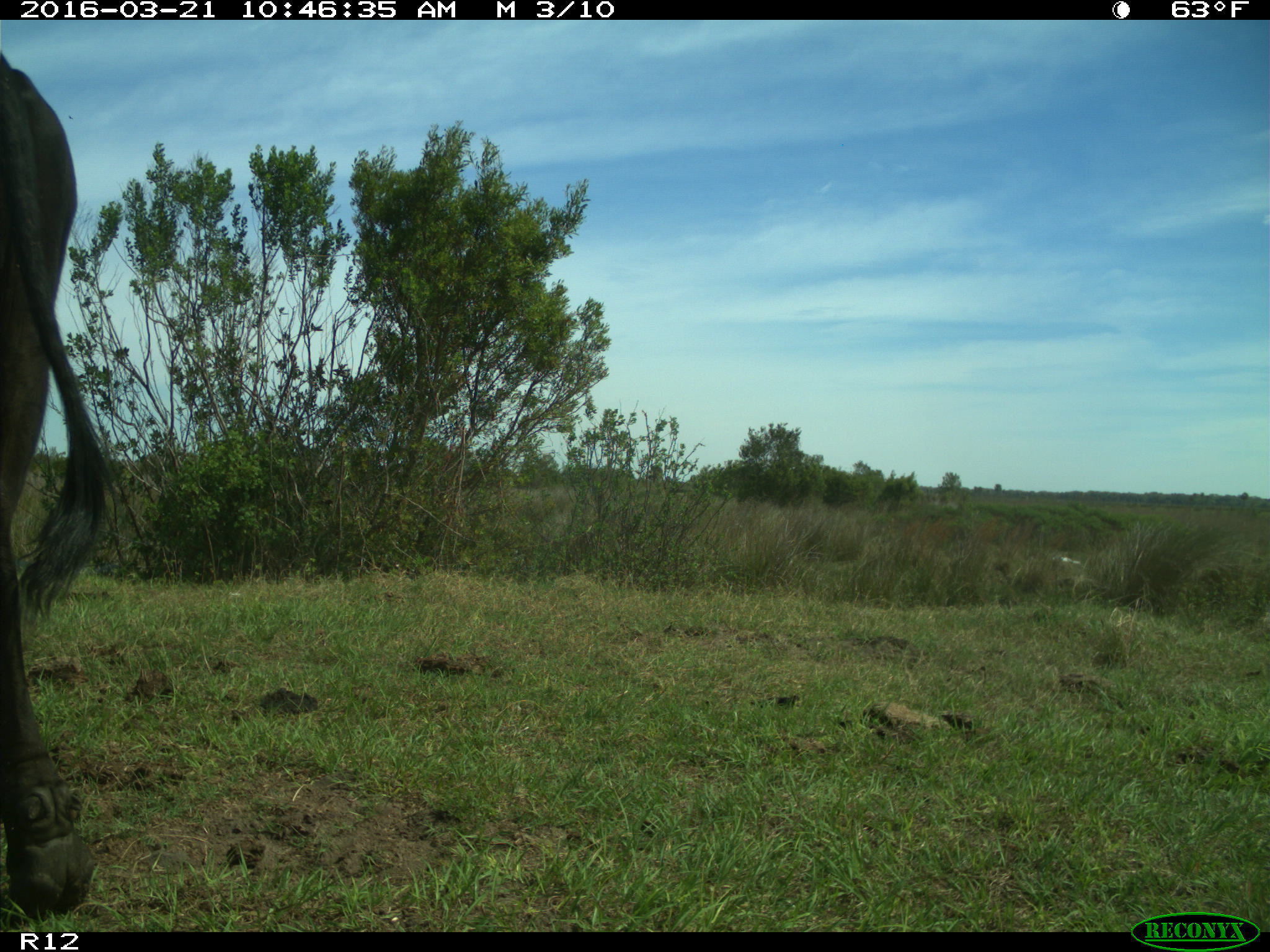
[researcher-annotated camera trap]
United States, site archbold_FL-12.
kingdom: Animalia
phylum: Chordata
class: Mammalia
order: Artiodactyla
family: Bovidae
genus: Bos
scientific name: Bos taurus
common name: domestic cow